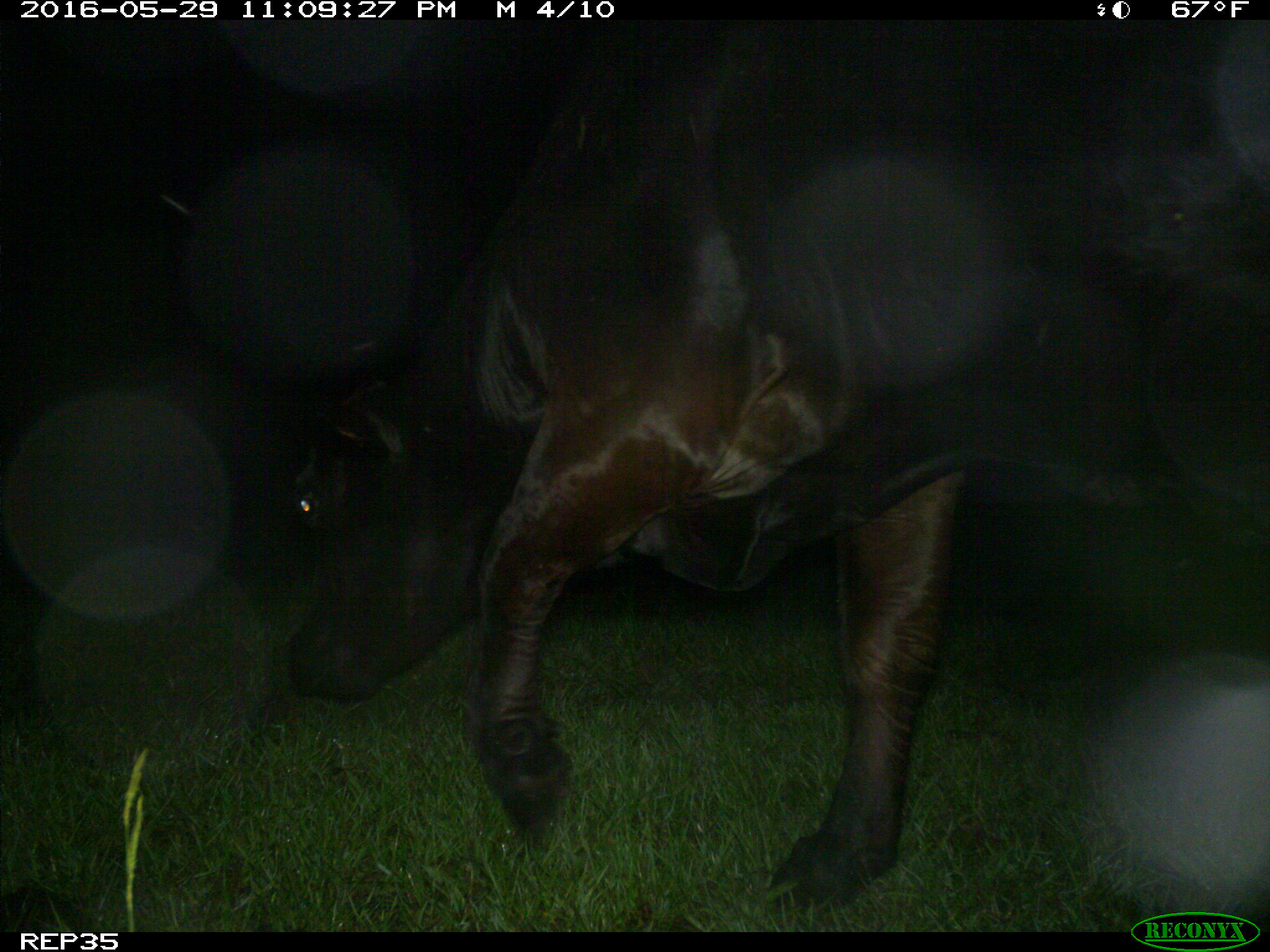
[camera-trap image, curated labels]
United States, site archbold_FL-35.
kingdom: Animalia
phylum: Chordata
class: Mammalia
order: Artiodactyla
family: Bovidae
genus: Bos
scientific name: Bos taurus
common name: domestic cow